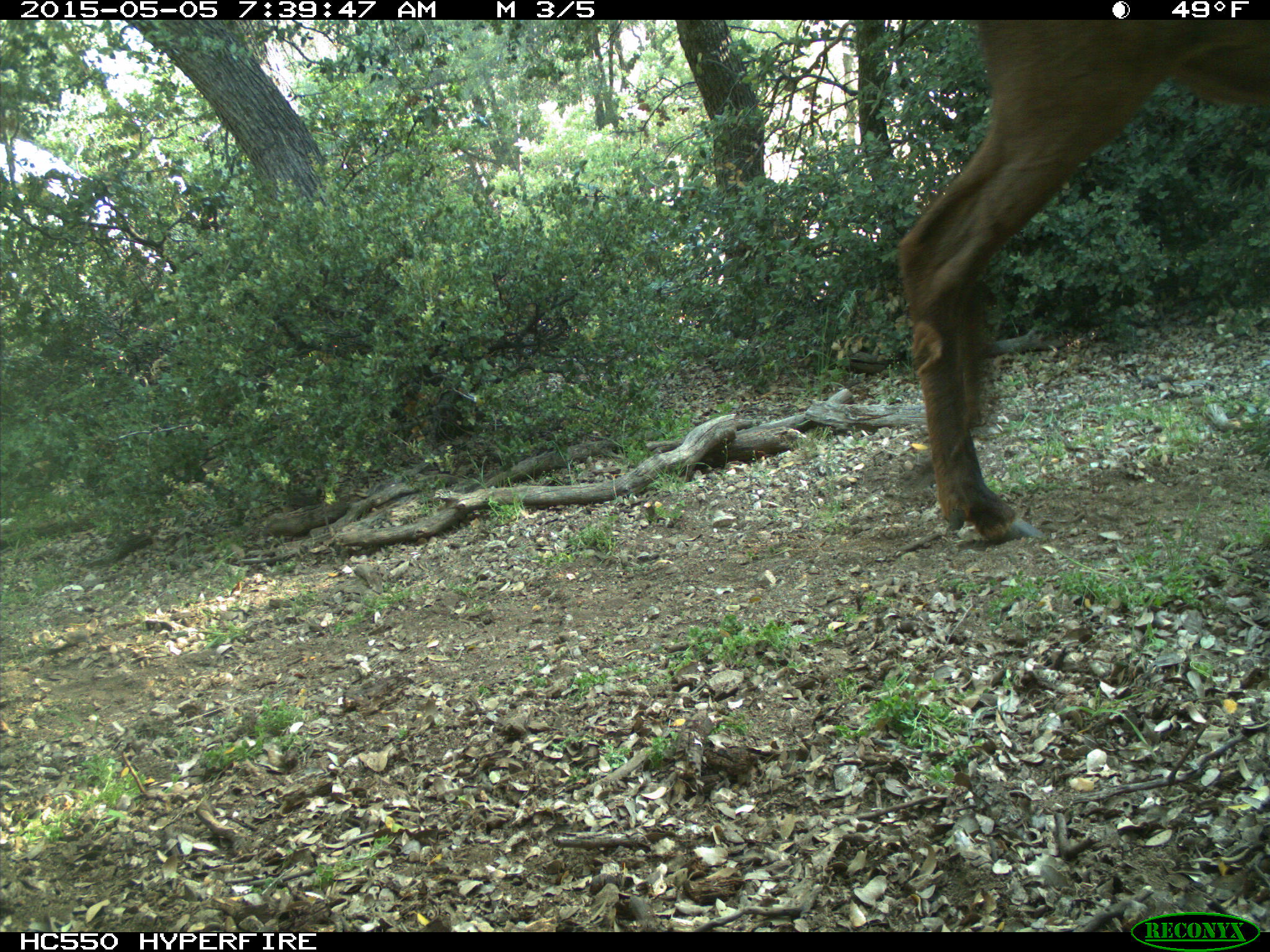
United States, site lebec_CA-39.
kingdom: Animalia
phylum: Chordata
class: Mammalia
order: Artiodactyla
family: Cervidae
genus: Cervus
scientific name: Cervus canadensis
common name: elk